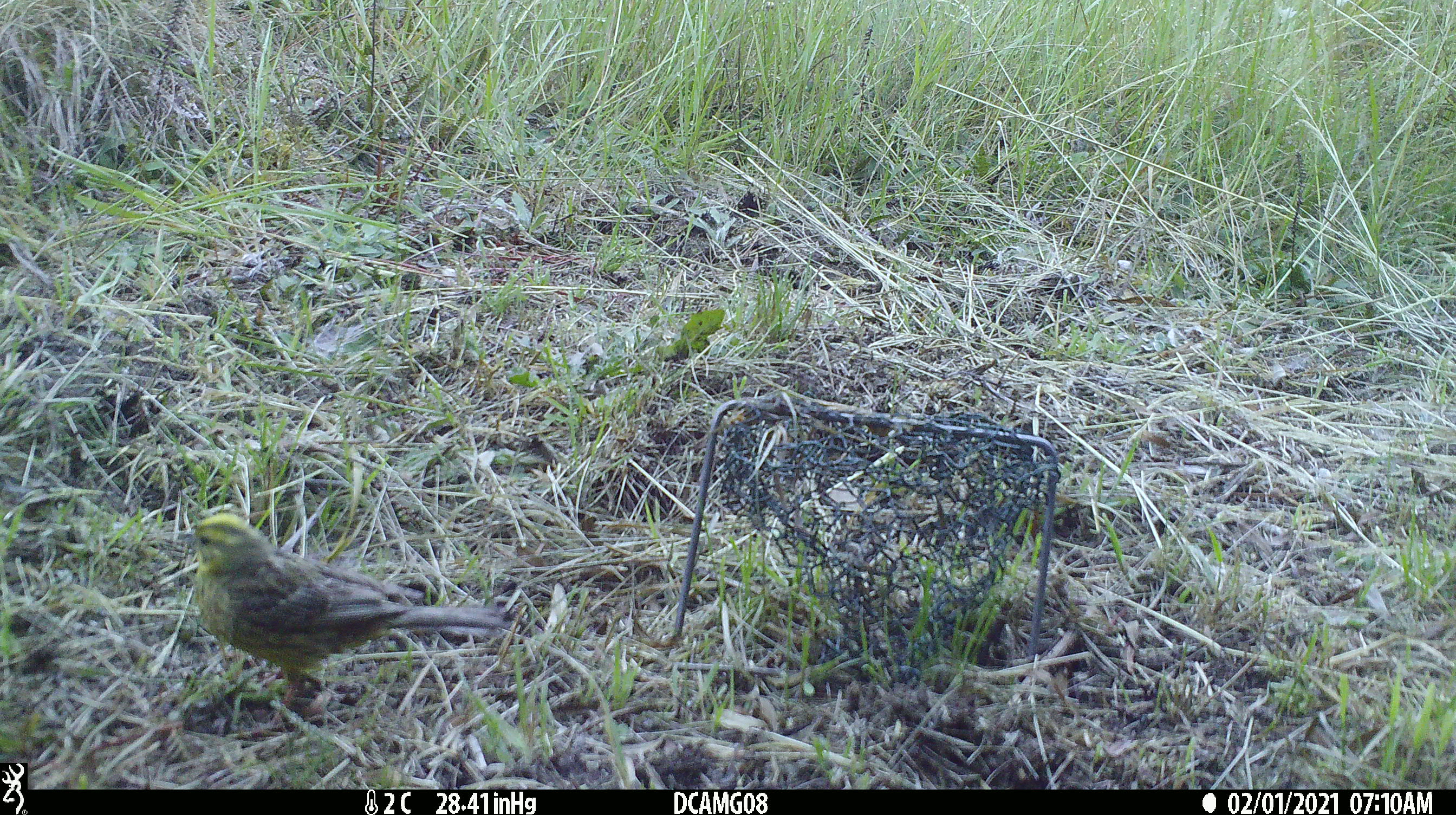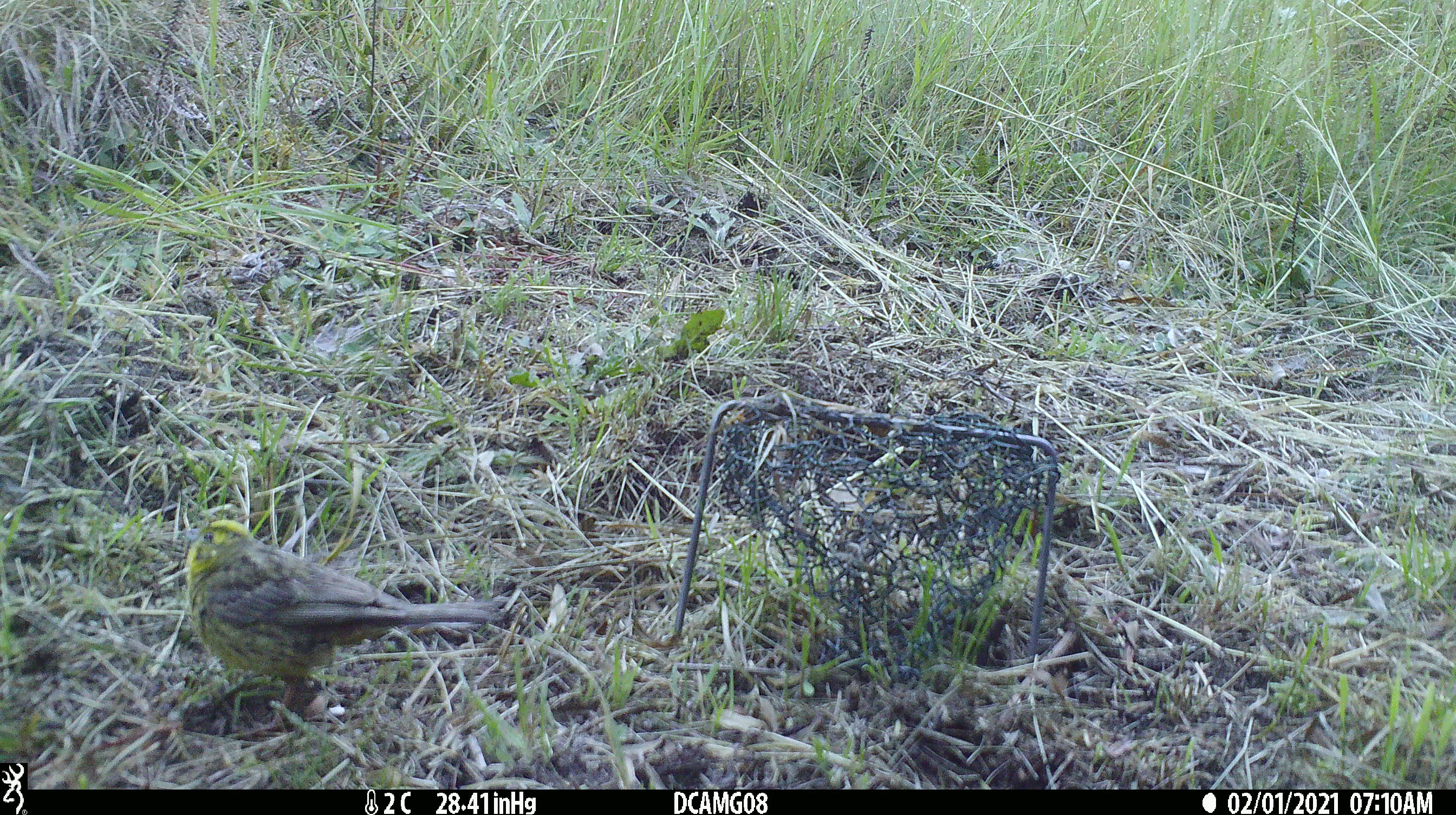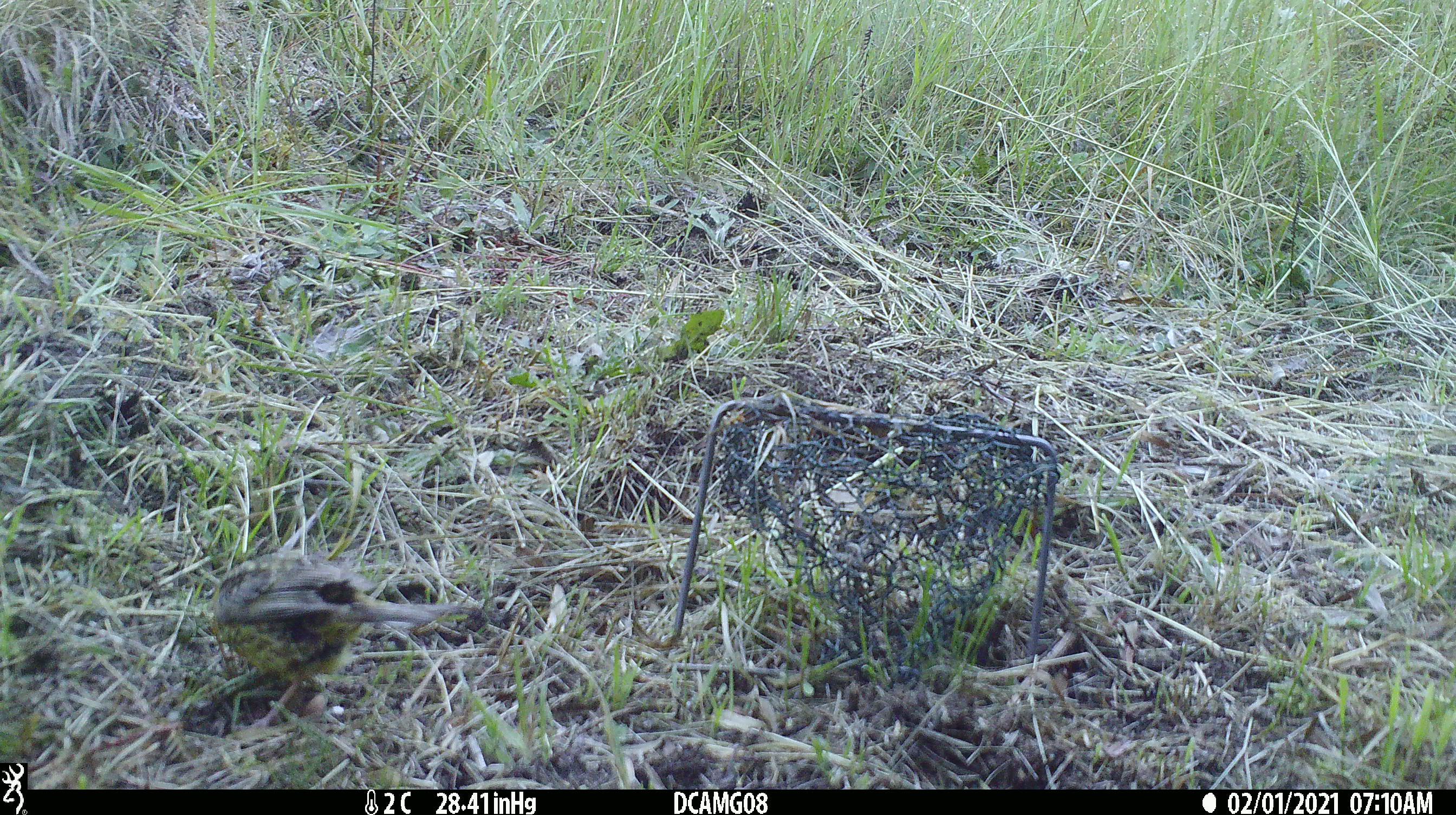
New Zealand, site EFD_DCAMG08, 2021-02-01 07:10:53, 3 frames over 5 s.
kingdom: Animalia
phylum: Chordata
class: Aves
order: Passeriformes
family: Emberizidae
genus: Emberiza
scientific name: Emberiza citrinella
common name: yellowhammer